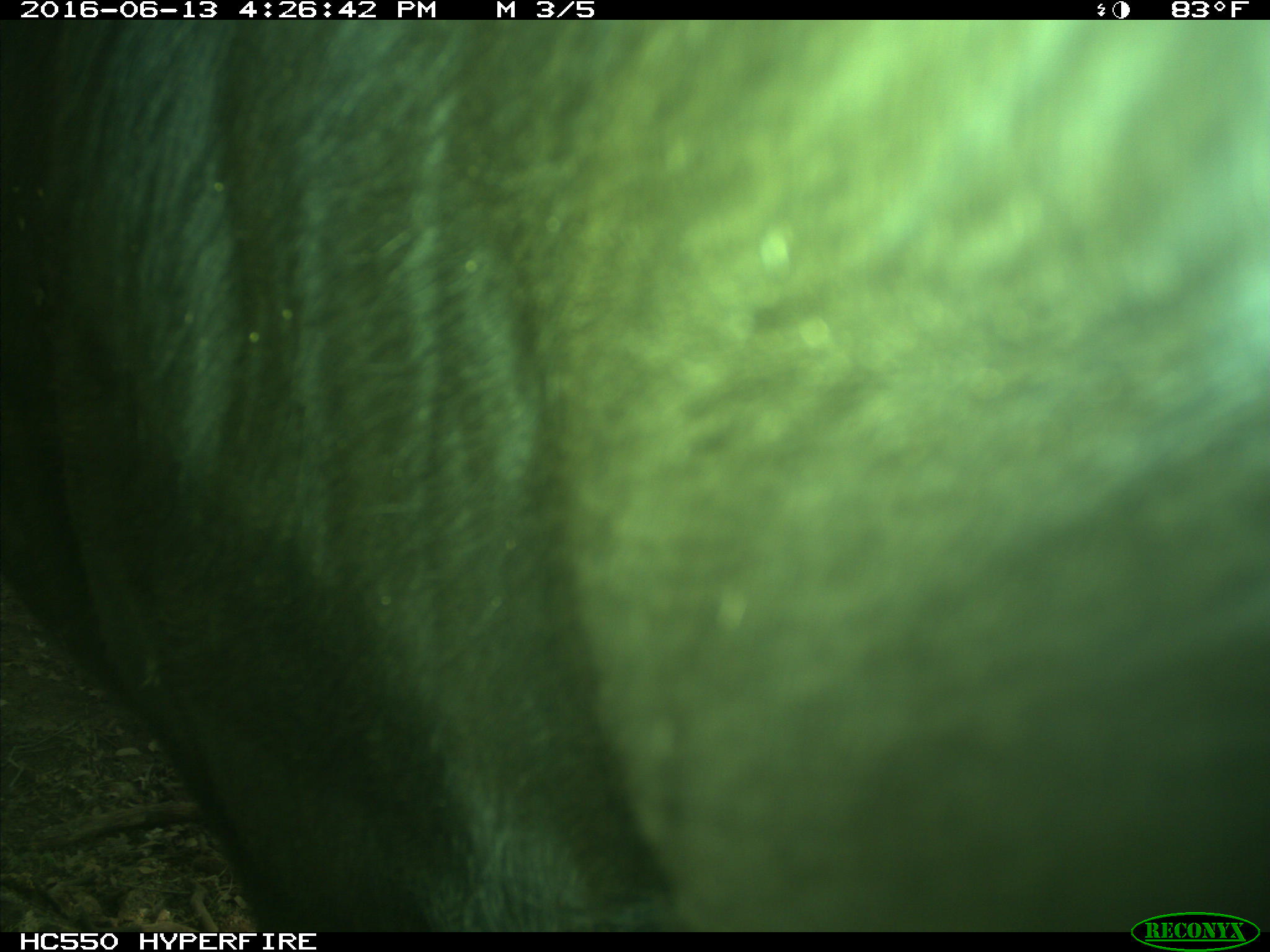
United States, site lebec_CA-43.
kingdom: Animalia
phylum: Chordata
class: Mammalia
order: Artiodactyla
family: Bovidae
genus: Bos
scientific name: Bos taurus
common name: domestic cow